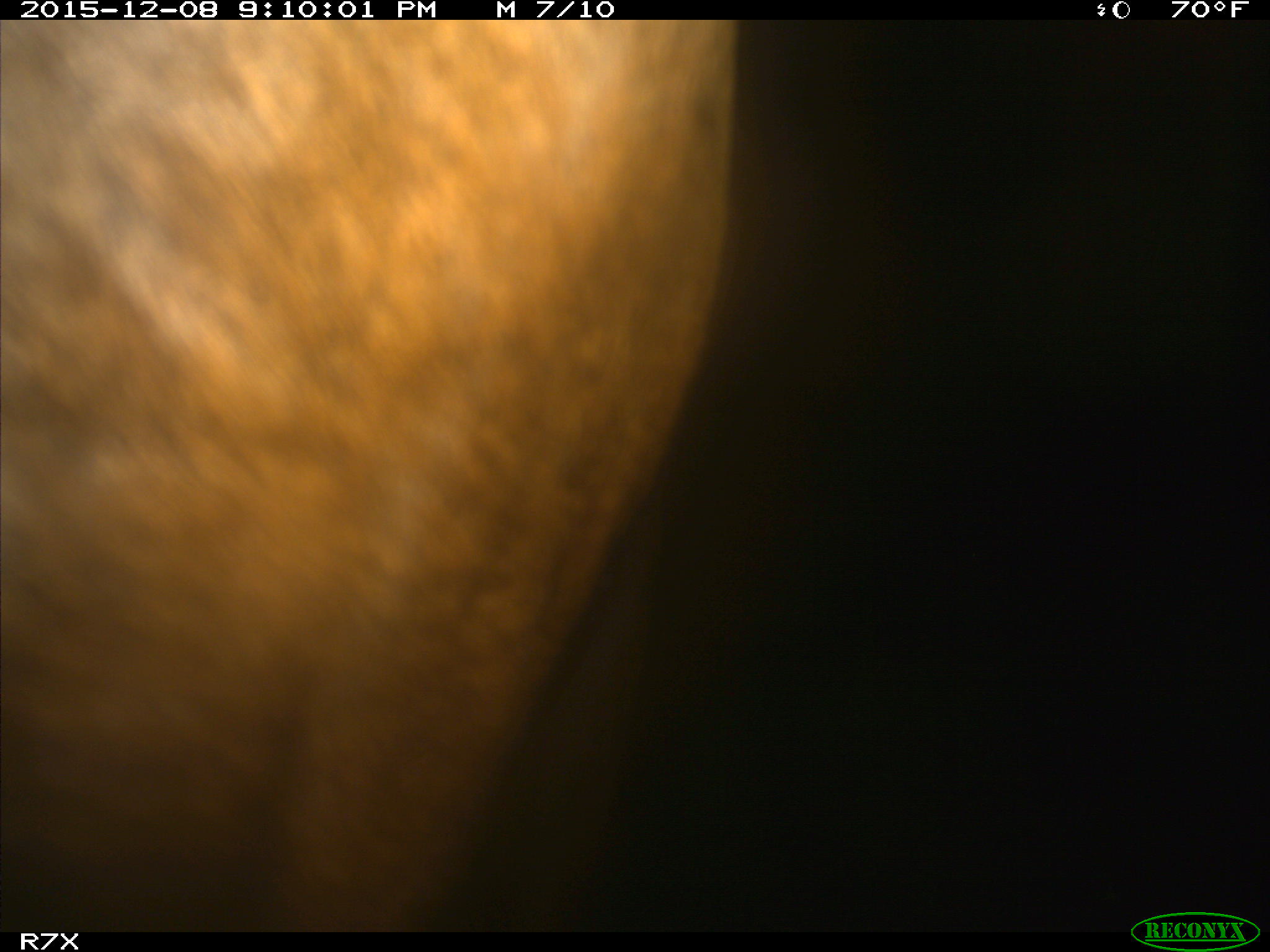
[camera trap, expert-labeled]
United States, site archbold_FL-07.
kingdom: Animalia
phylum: Chordata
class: Mammalia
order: Artiodactyla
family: Bovidae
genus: Bos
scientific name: Bos taurus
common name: domestic cow